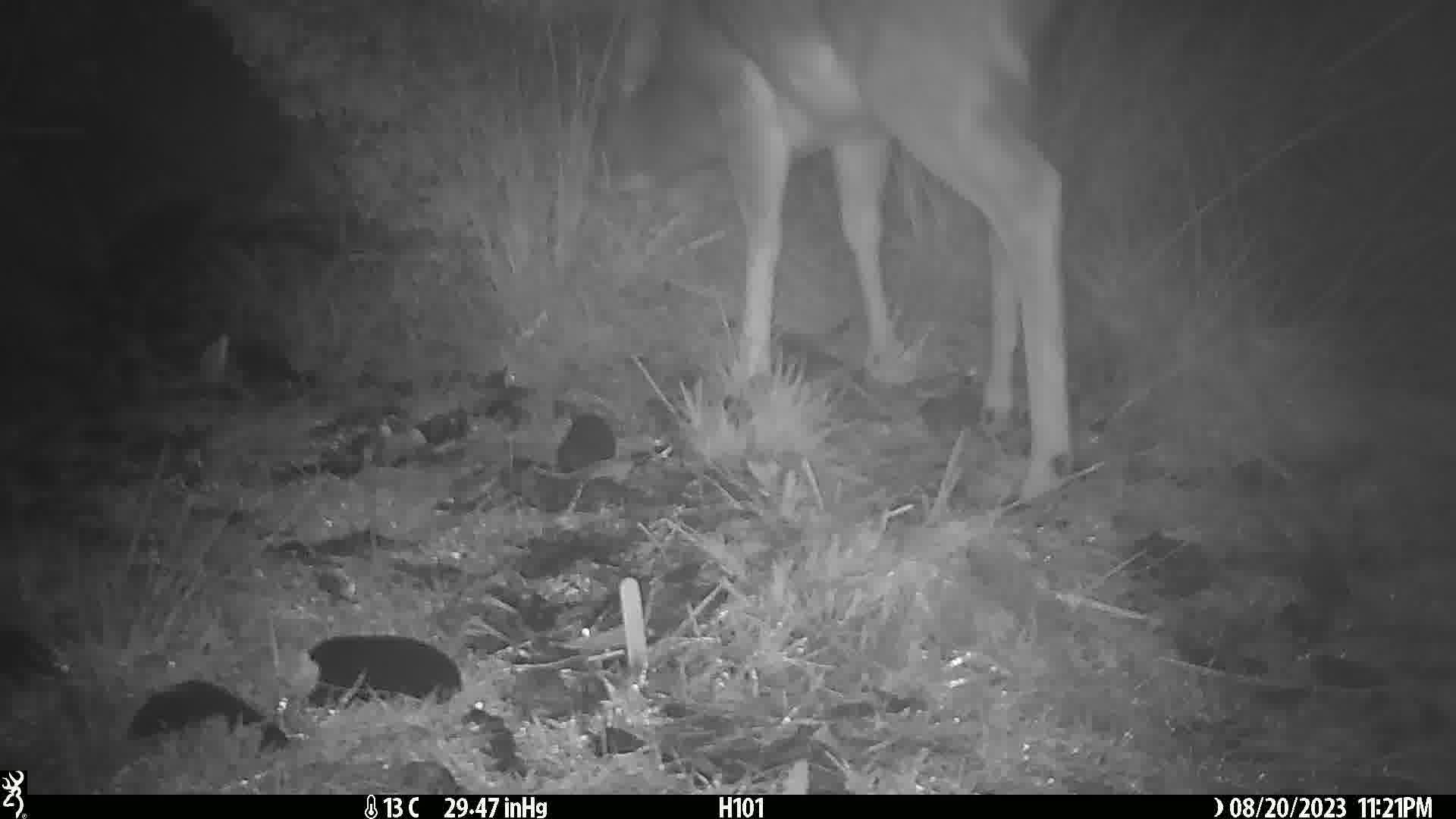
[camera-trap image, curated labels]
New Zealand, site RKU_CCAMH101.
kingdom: Animalia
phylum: Chordata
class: Mammalia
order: Artiodactyla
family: Cervidae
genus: Odocoileus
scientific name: Odocoileus virginianus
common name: white-tailed deer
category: white tailed deer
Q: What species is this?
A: White tailed deer (white-tailed deer) (Odocoileus virginianus).